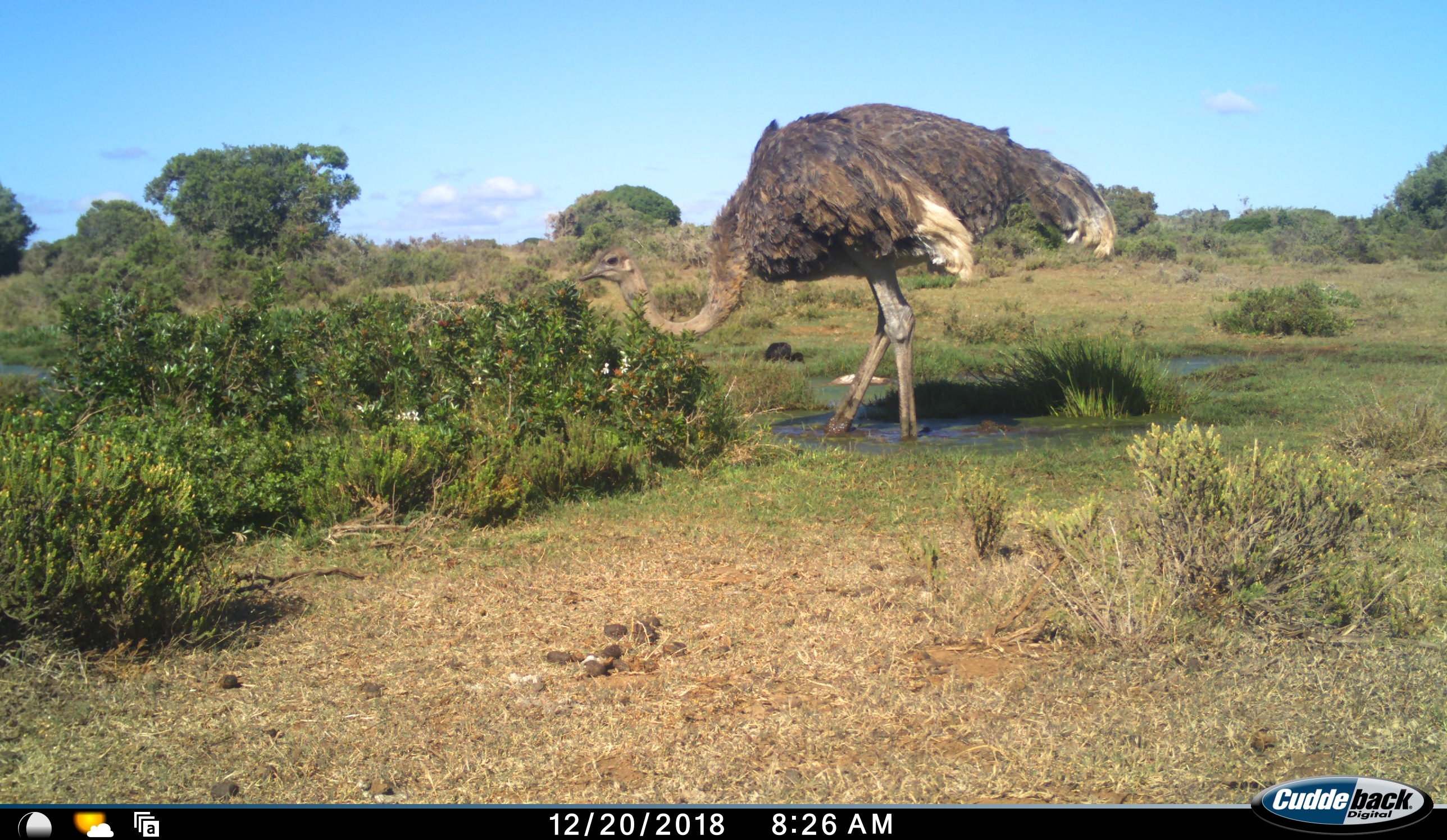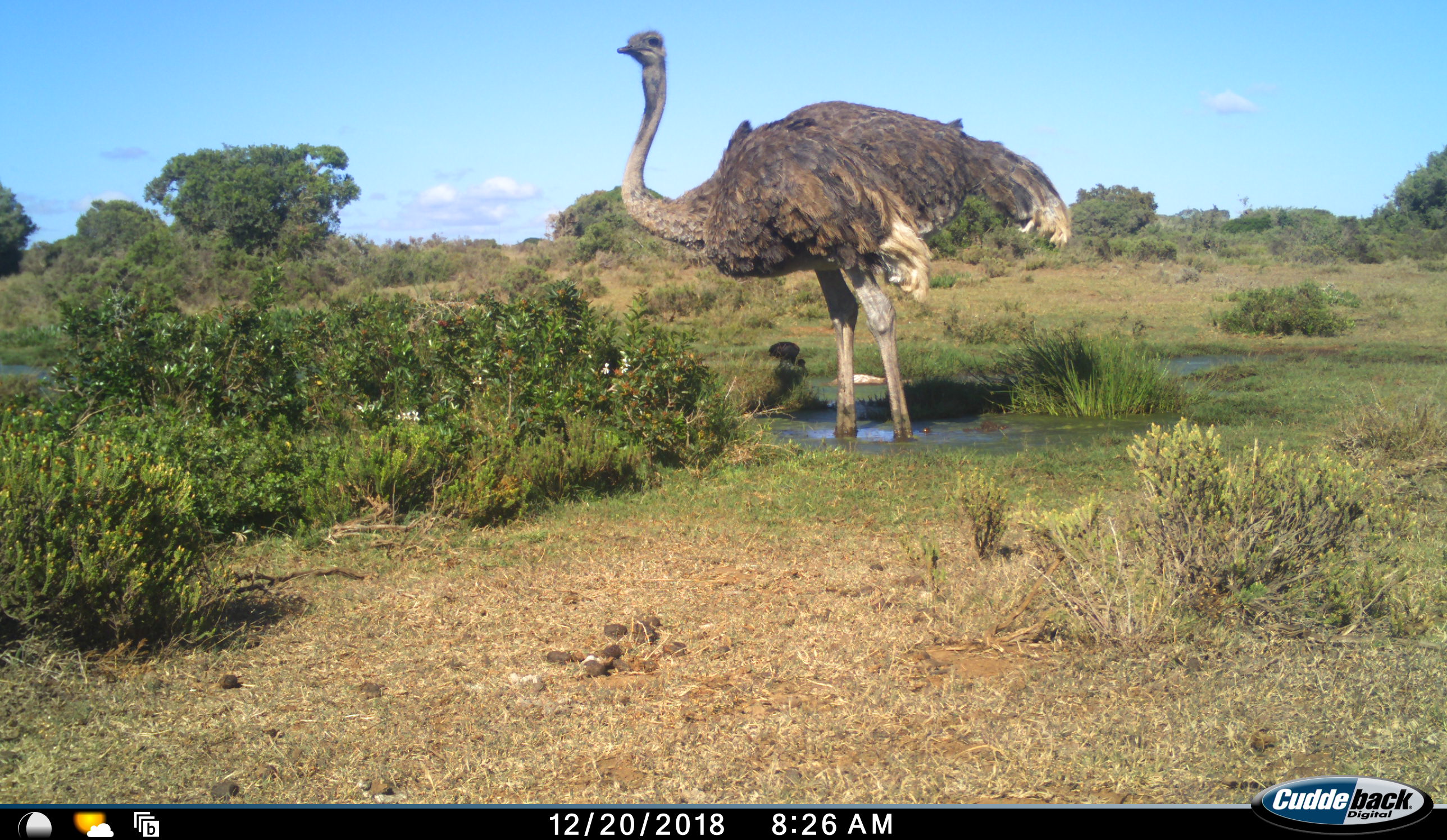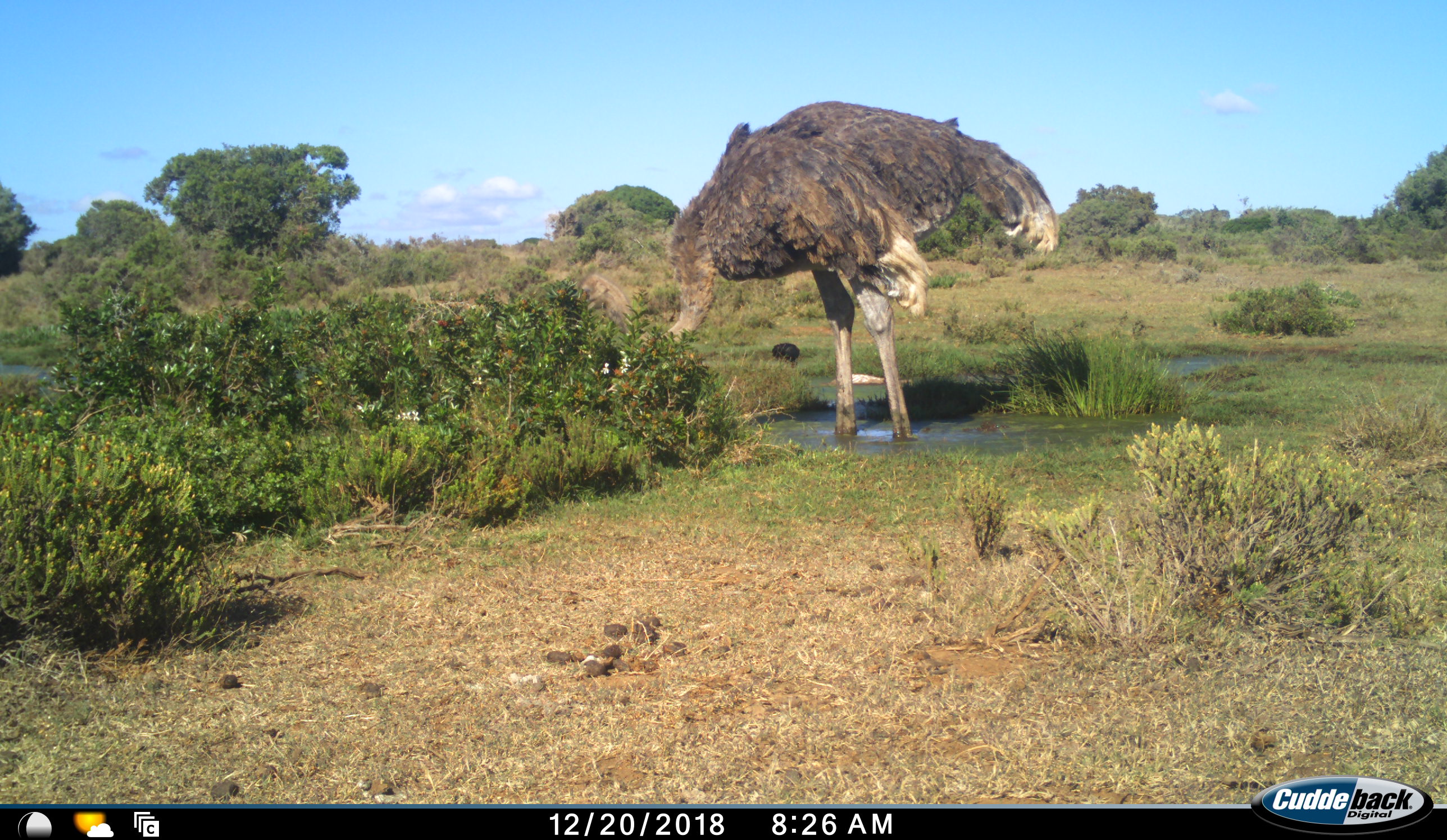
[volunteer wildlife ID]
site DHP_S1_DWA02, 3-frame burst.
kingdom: Animalia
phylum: Chordata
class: Aves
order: Struthioniformes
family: Struthionidae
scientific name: Struthionidae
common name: ostrich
Ostrich (Struthionidae), count 1. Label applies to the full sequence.